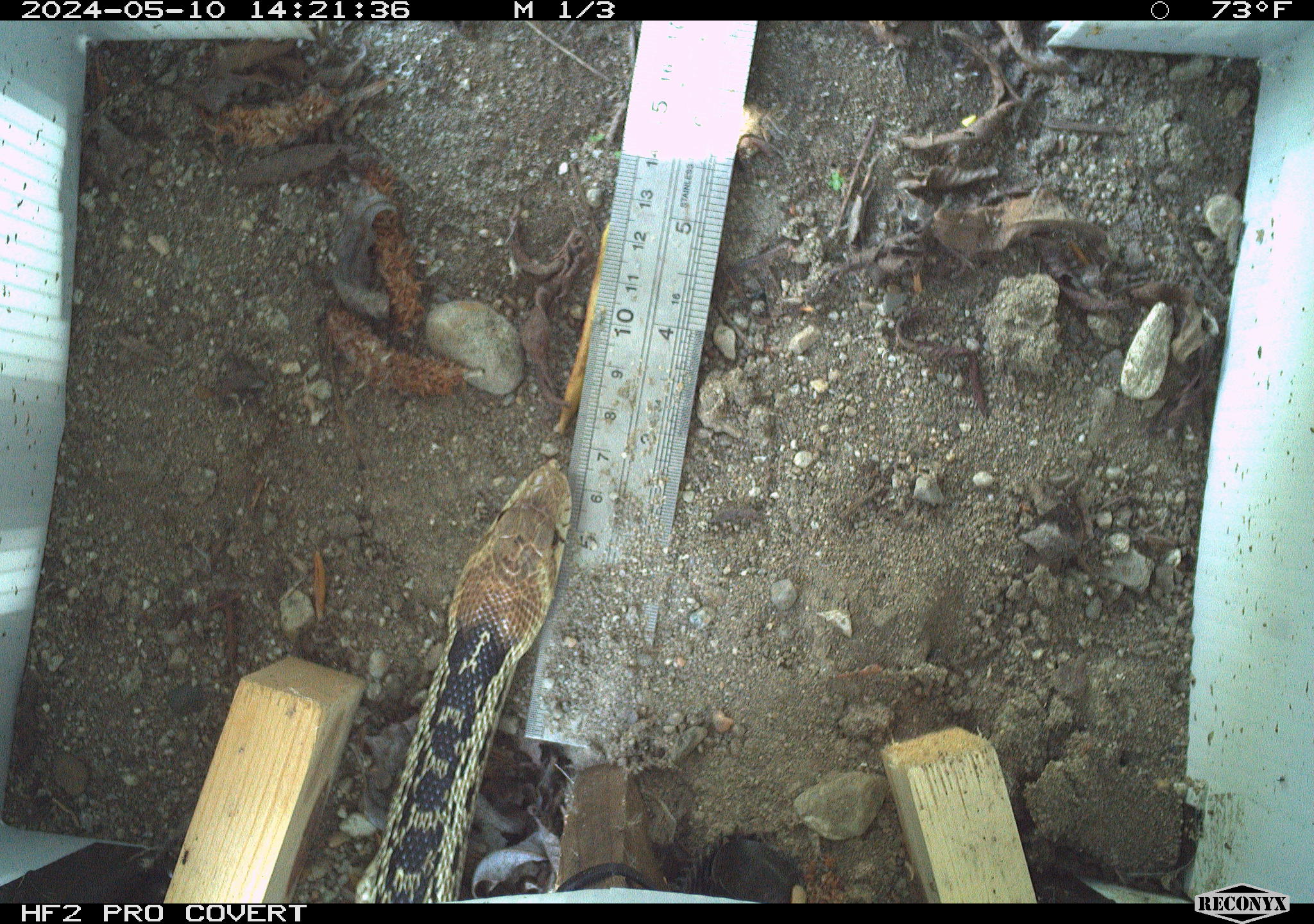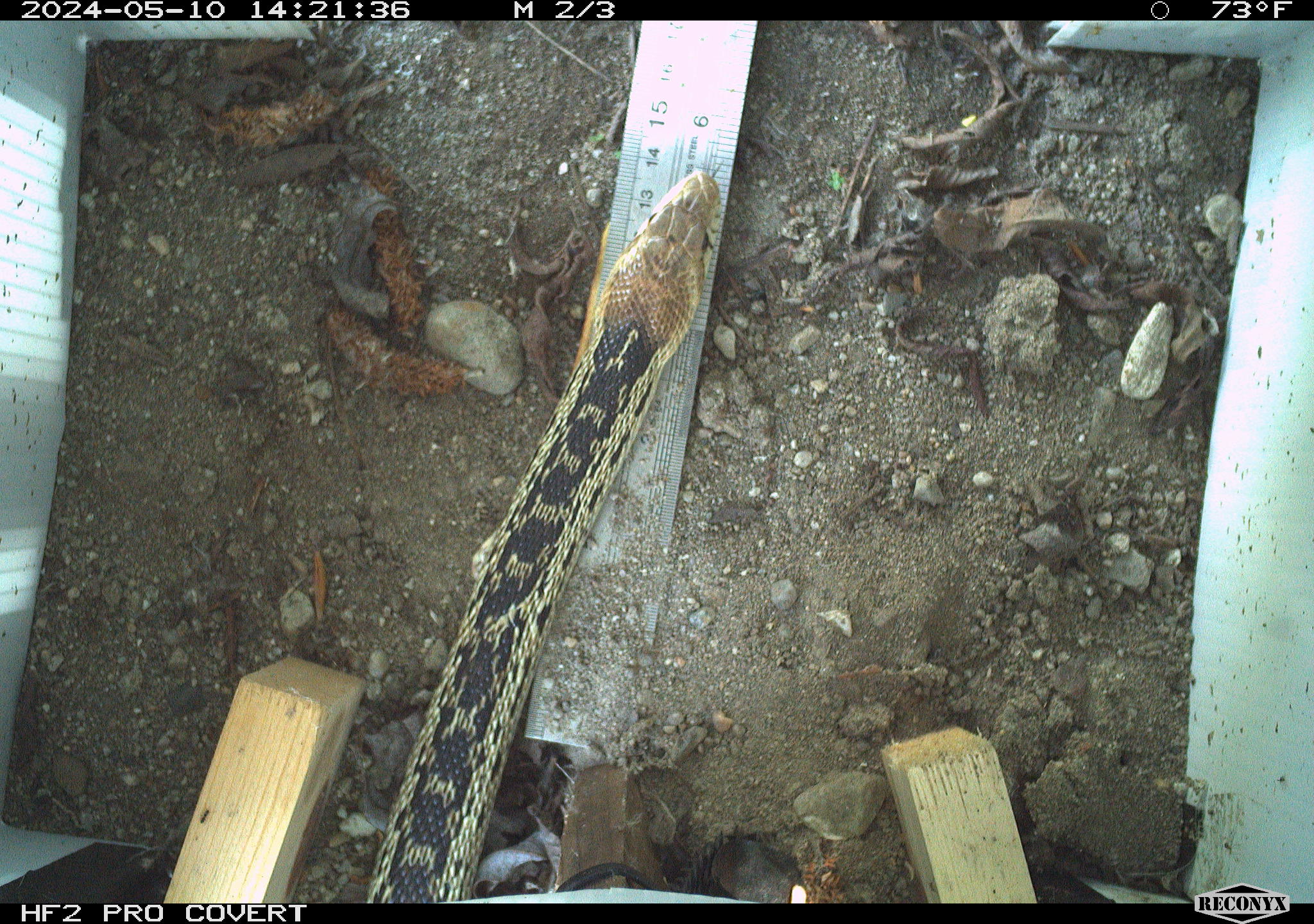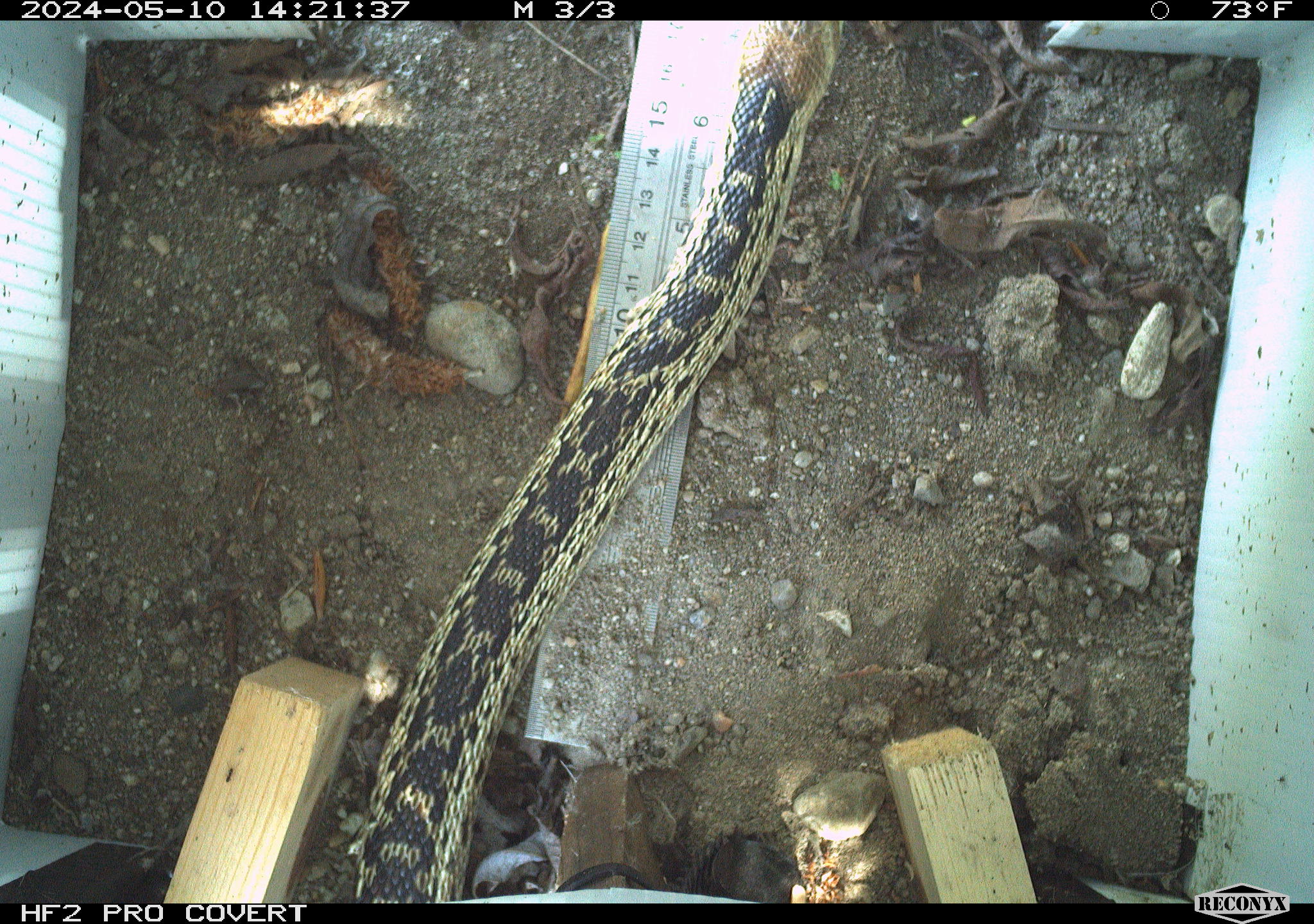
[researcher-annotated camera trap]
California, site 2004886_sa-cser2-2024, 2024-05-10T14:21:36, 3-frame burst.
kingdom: Animalia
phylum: Chordata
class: Reptilia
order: Squamata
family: Colubridae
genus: Pituophis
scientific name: Pituophis catenifer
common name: gophersnake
Gophersnake (Pituophis catenifer).